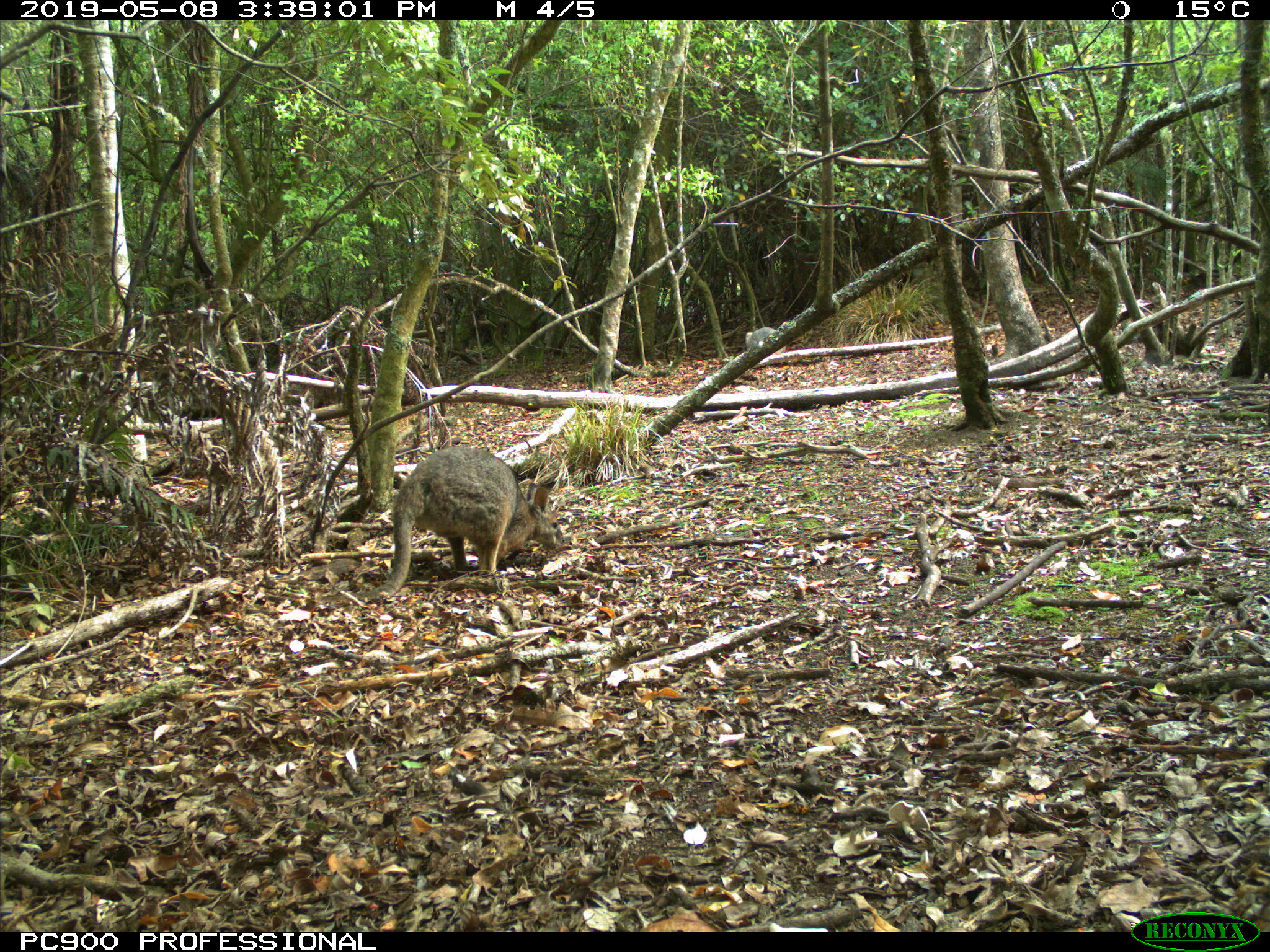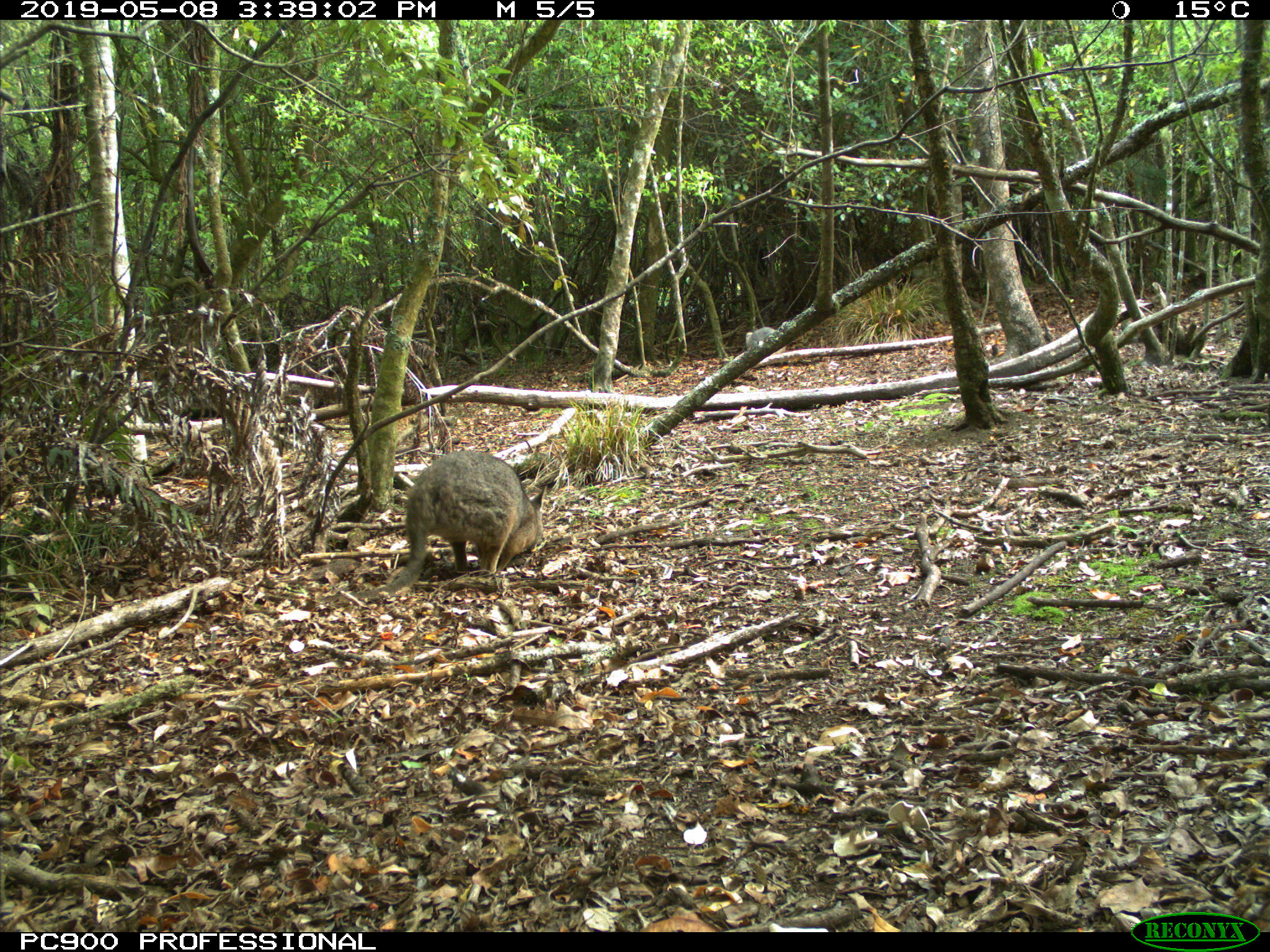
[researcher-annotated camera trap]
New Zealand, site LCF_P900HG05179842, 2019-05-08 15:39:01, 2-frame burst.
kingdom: Animalia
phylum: Chordata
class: Mammalia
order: Diprotodontia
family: Macropodidae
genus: Notamacropus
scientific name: Notamacropus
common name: wallaby